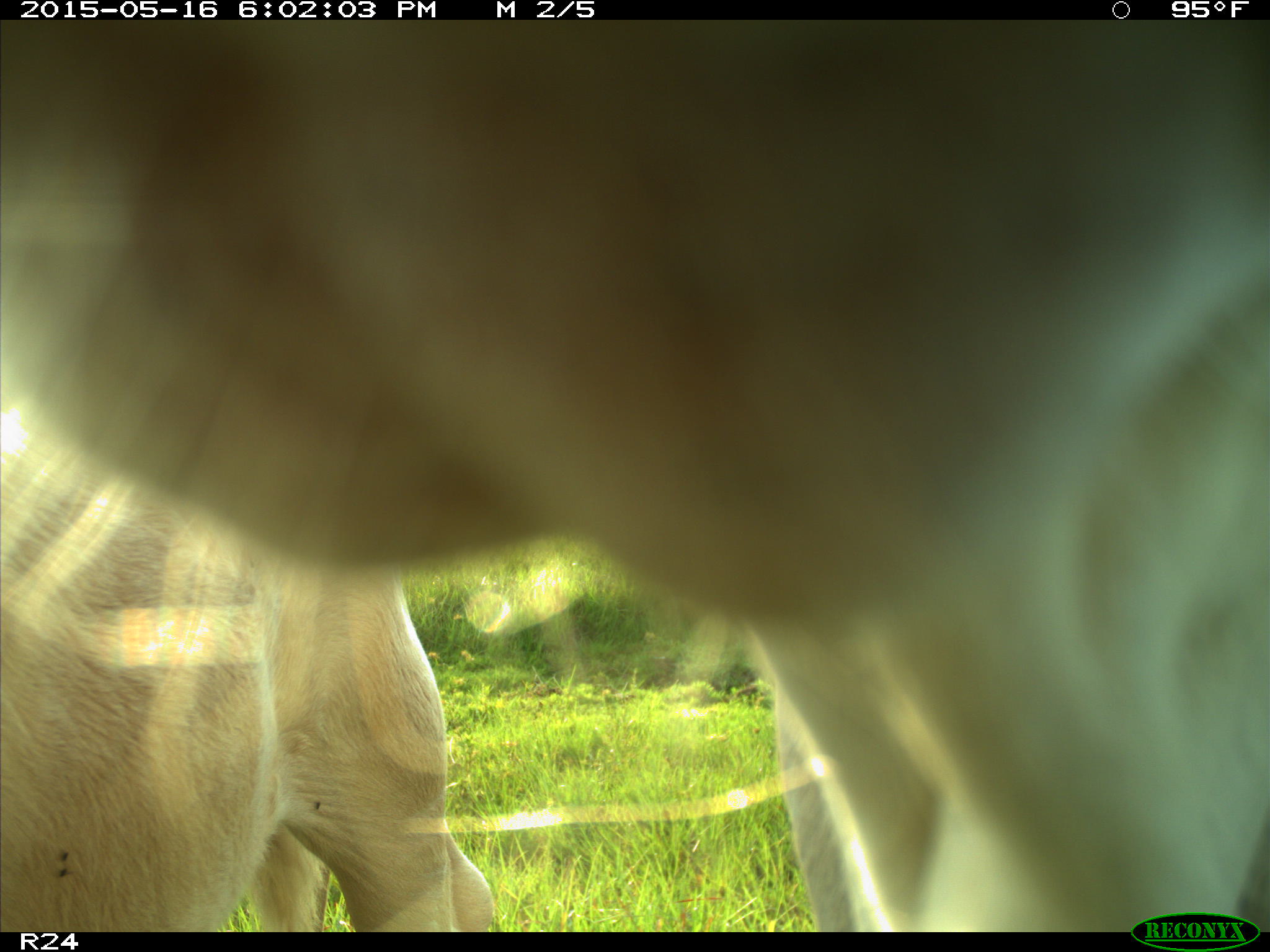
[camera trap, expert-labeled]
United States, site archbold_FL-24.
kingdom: Animalia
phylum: Chordata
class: Mammalia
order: Artiodactyla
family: Bovidae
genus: Bos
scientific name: Bos taurus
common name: domestic cow